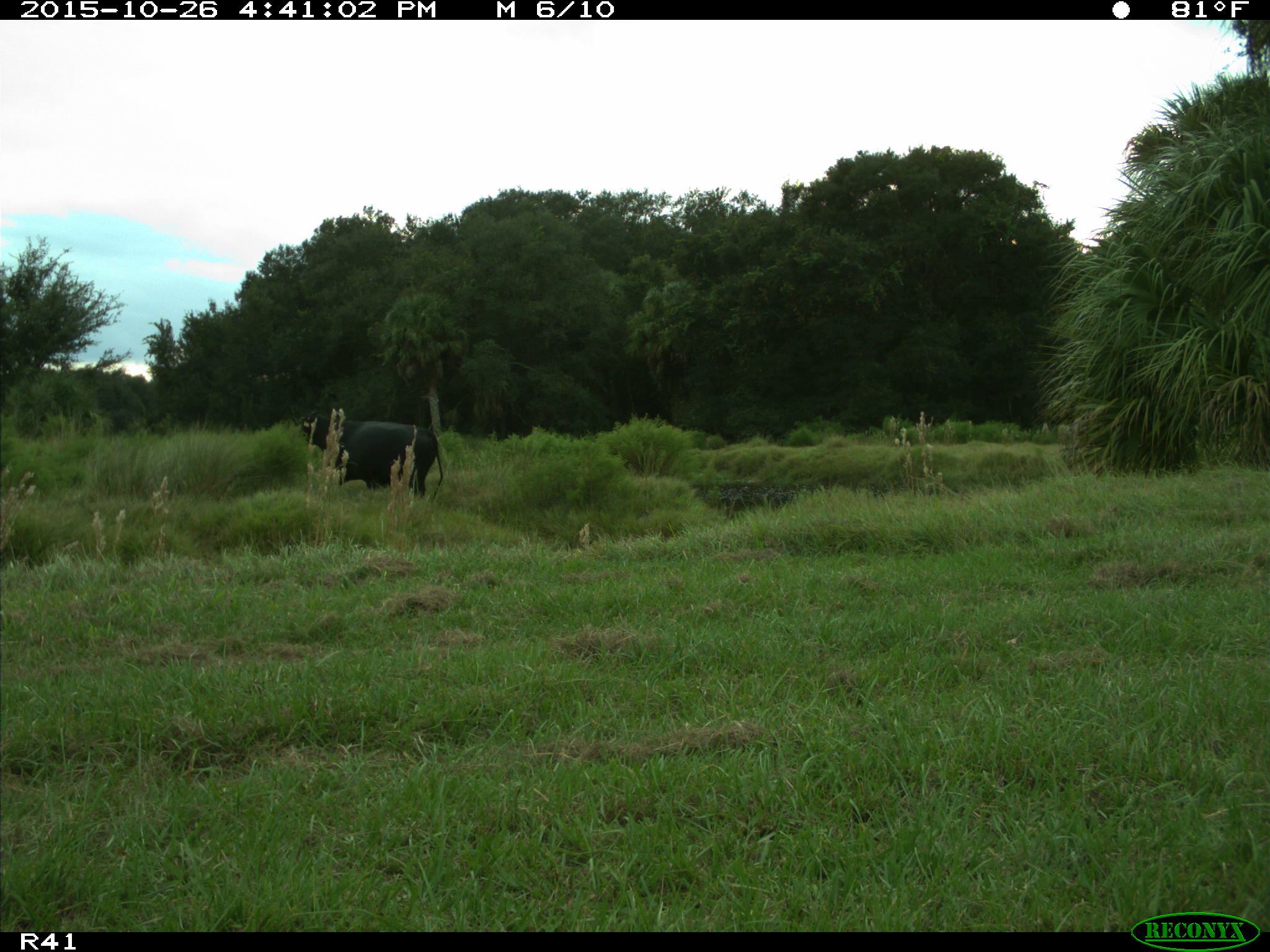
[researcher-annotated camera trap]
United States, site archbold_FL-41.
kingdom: Animalia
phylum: Chordata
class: Mammalia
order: Artiodactyla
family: Bovidae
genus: Bos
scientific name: Bos taurus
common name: domestic cow